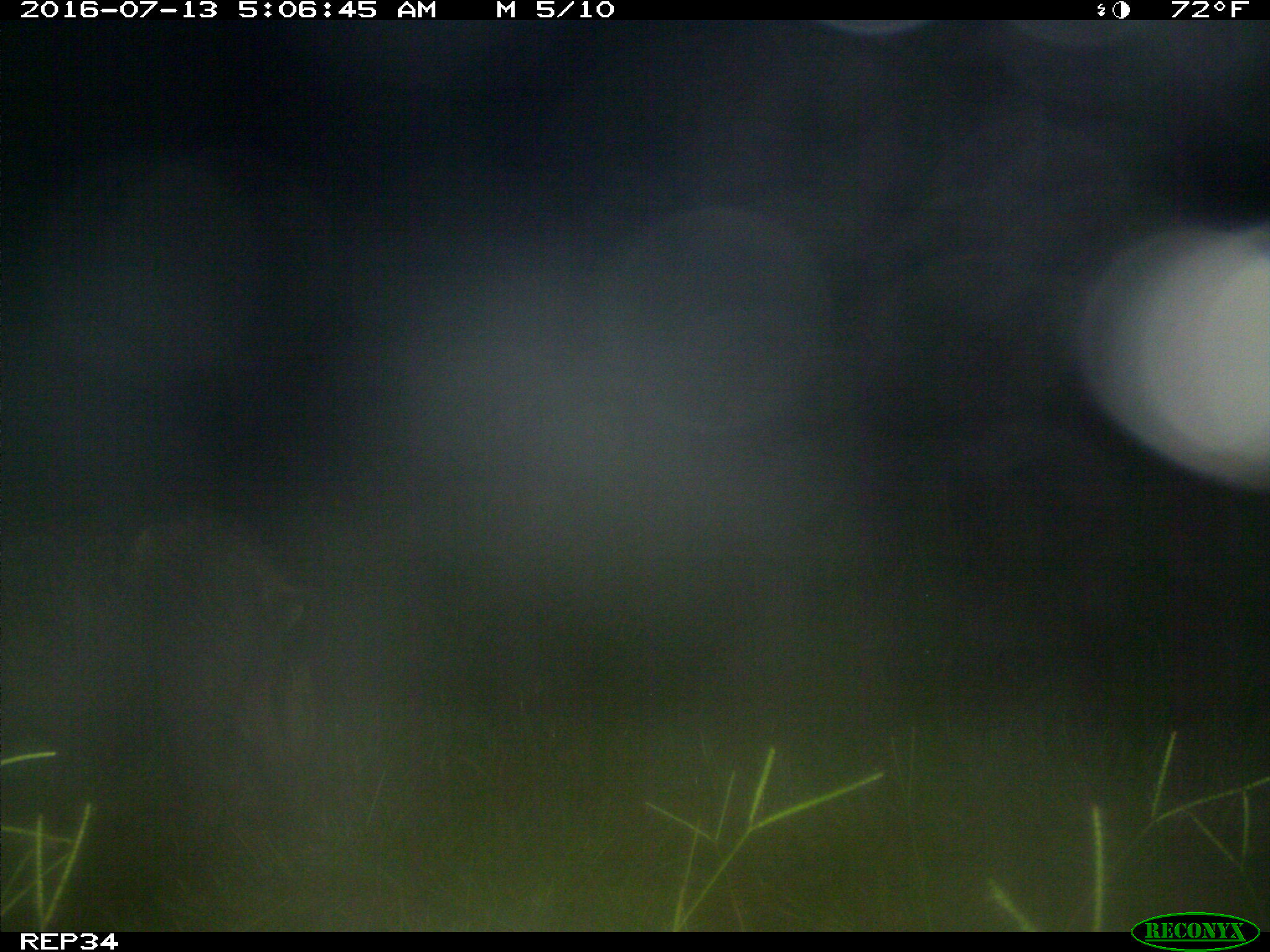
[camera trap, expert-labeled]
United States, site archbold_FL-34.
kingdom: Animalia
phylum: Chordata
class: Mammalia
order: Artiodactyla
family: Suidae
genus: Sus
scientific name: Sus scrofa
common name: wild boar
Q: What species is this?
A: Sus scrofa (wild boar).